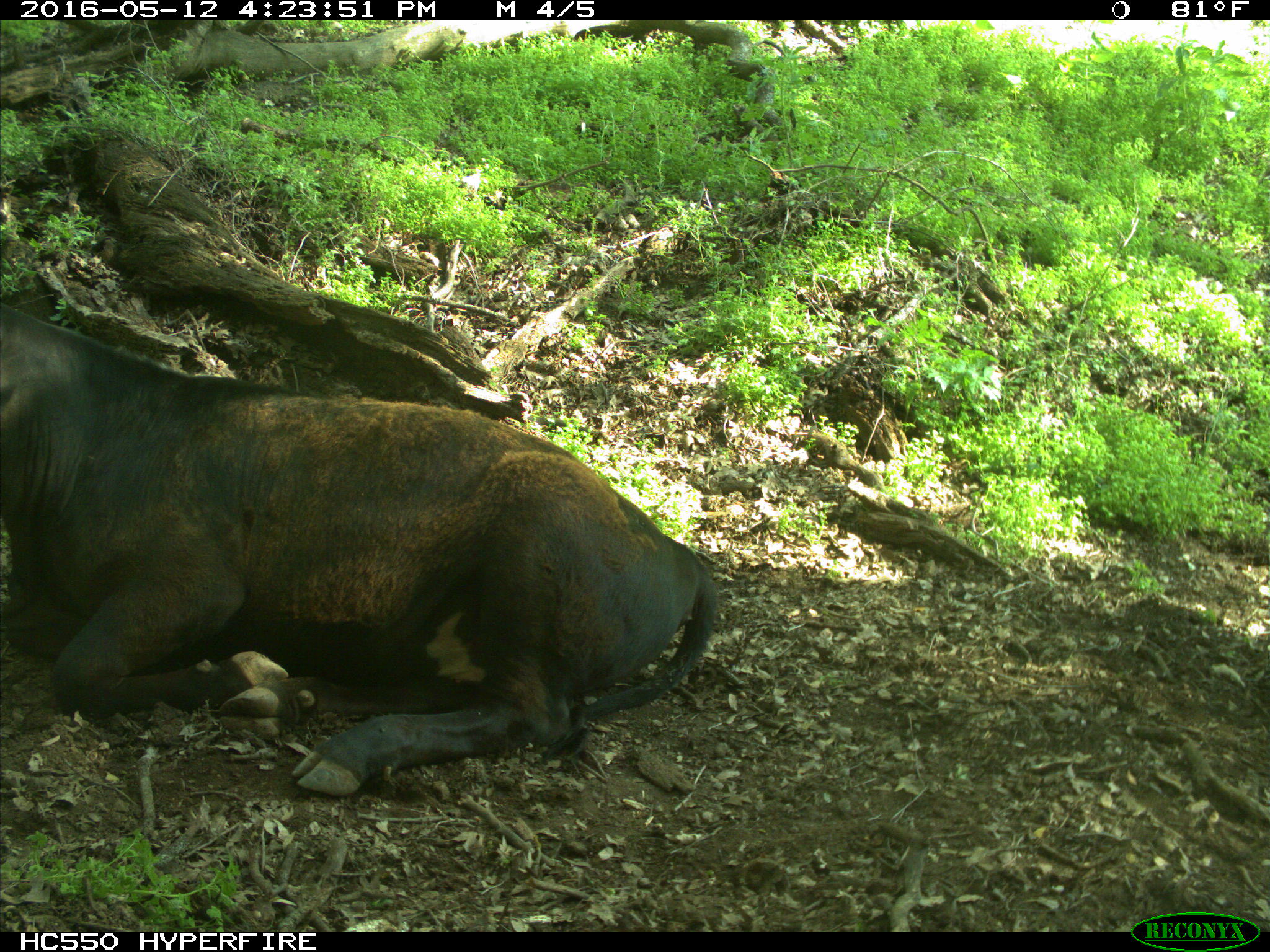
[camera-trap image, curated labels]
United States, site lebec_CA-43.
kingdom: Animalia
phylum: Chordata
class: Mammalia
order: Artiodactyla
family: Bovidae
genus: Bos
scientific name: Bos taurus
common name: domestic cow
Bos taurus (domestic cow).